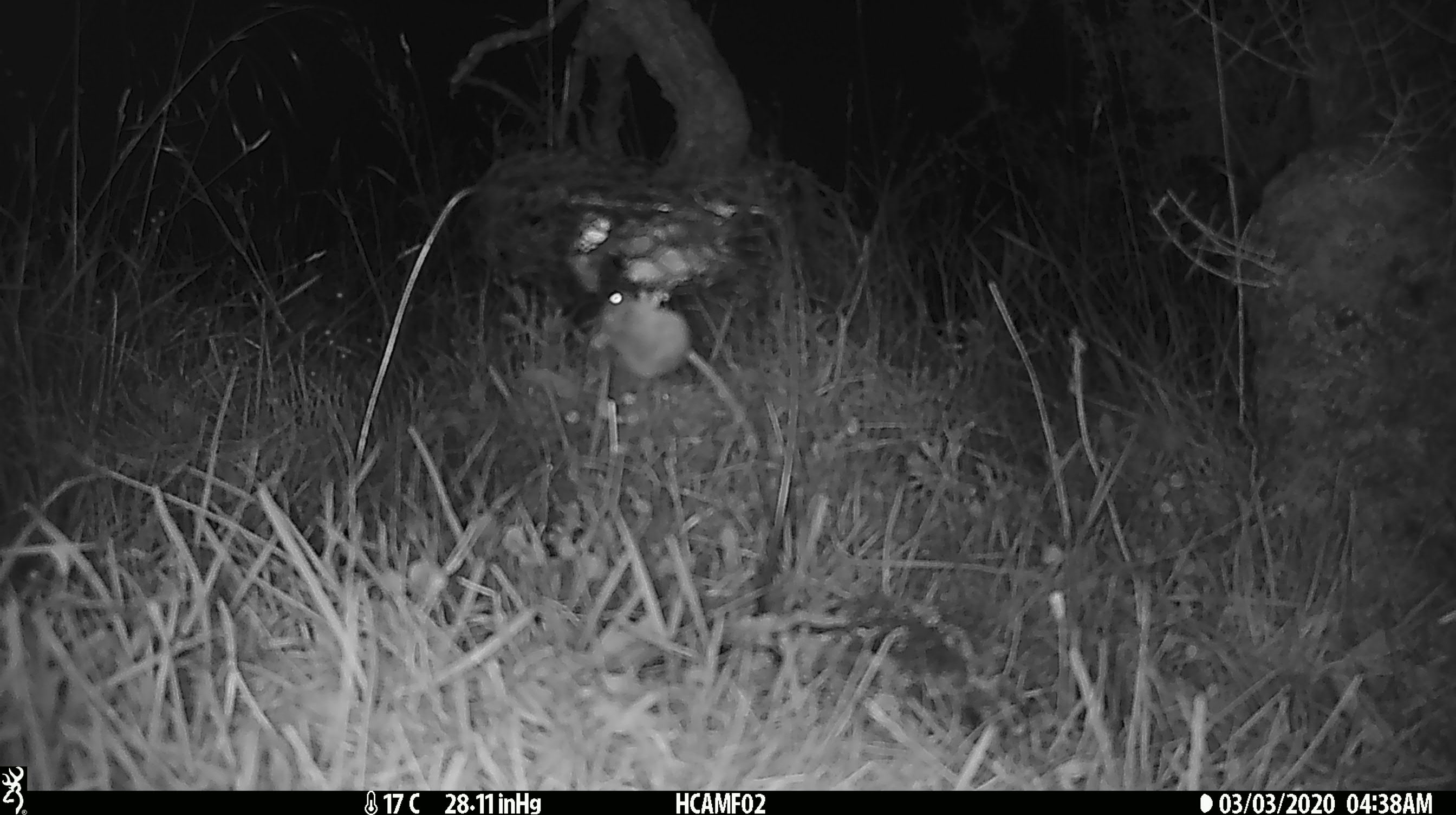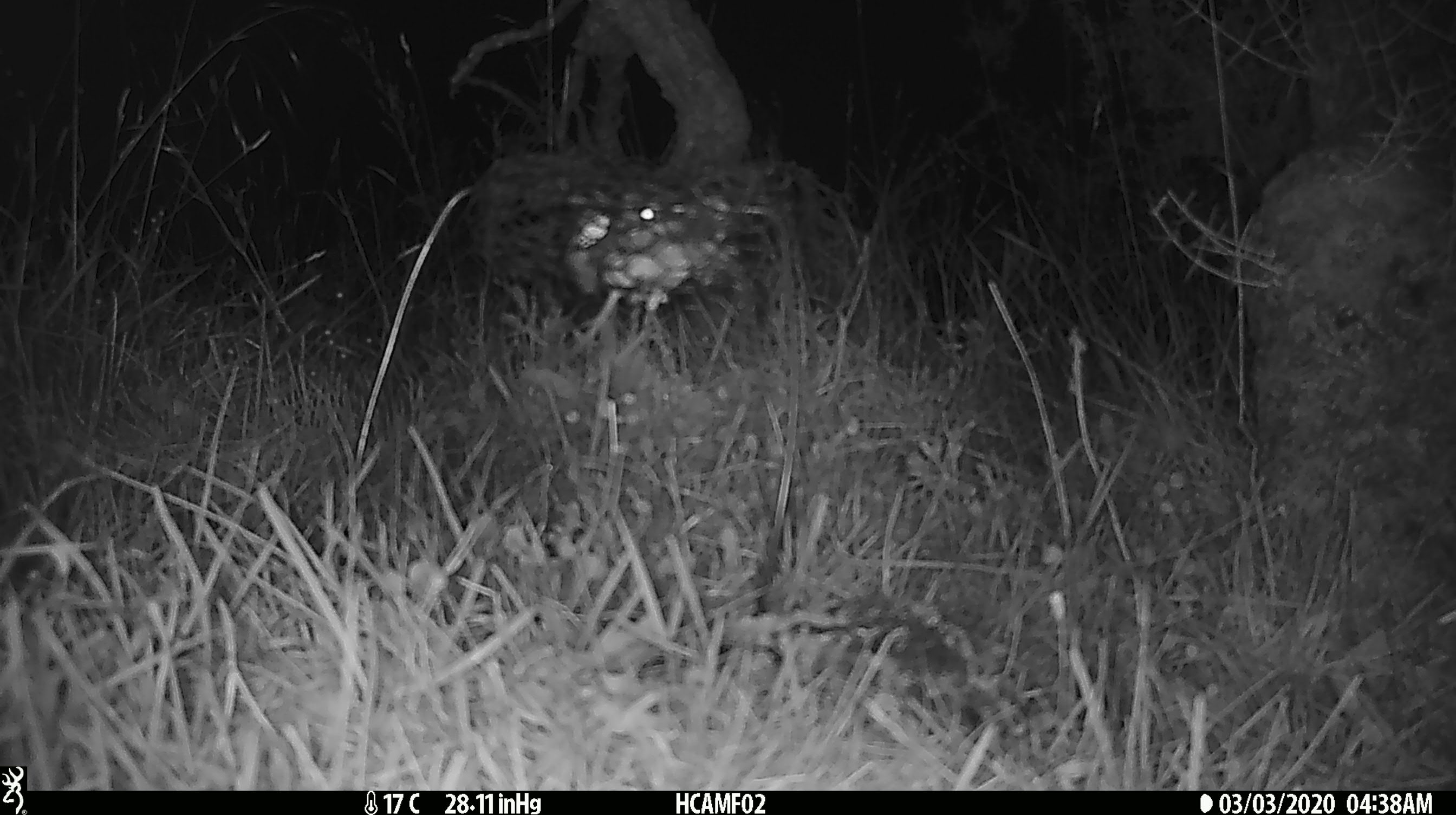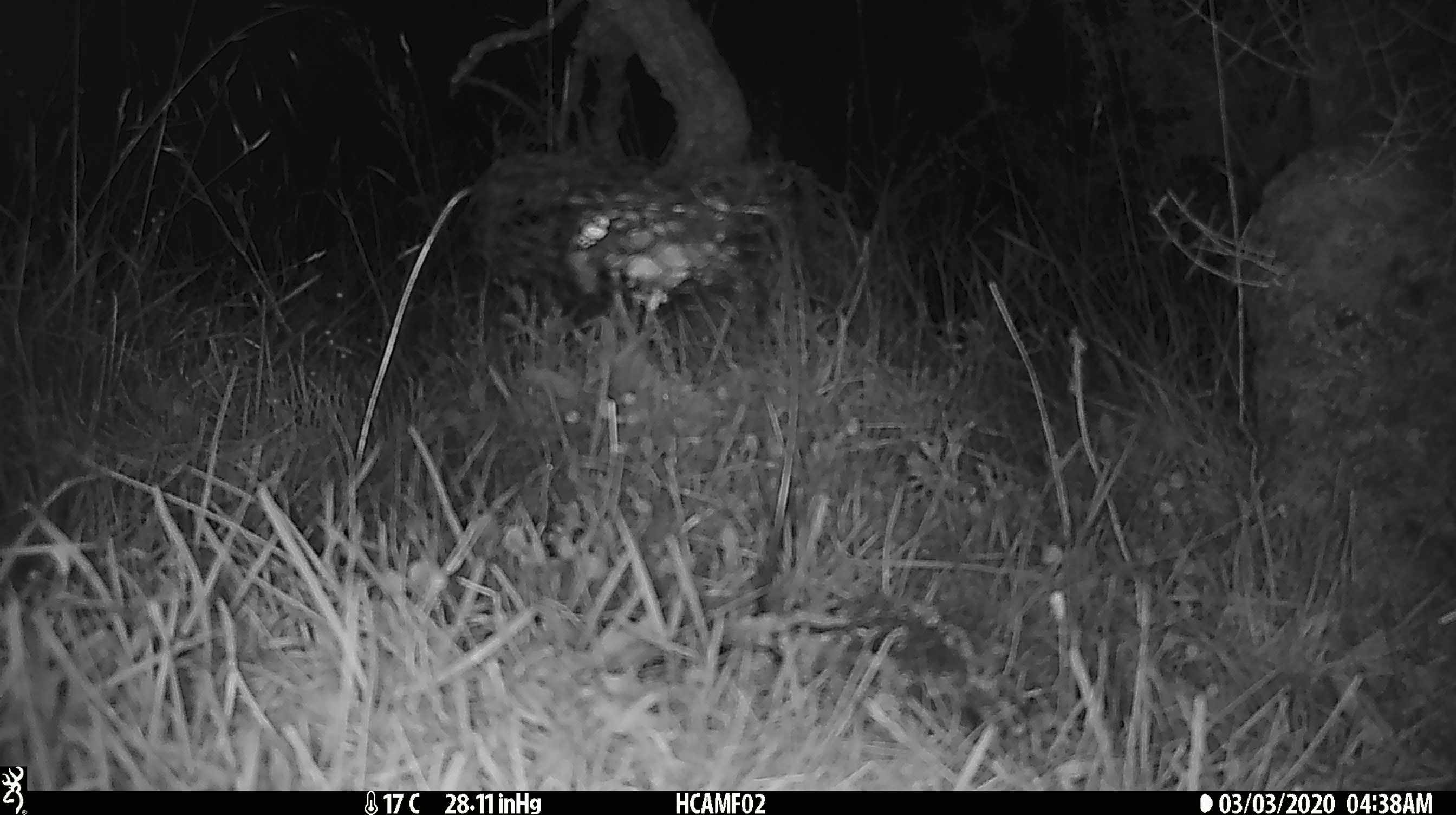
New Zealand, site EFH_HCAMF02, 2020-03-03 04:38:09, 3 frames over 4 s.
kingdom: Animalia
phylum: Chordata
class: Mammalia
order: Rodentia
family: Muridae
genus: Mus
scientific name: Mus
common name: mouse